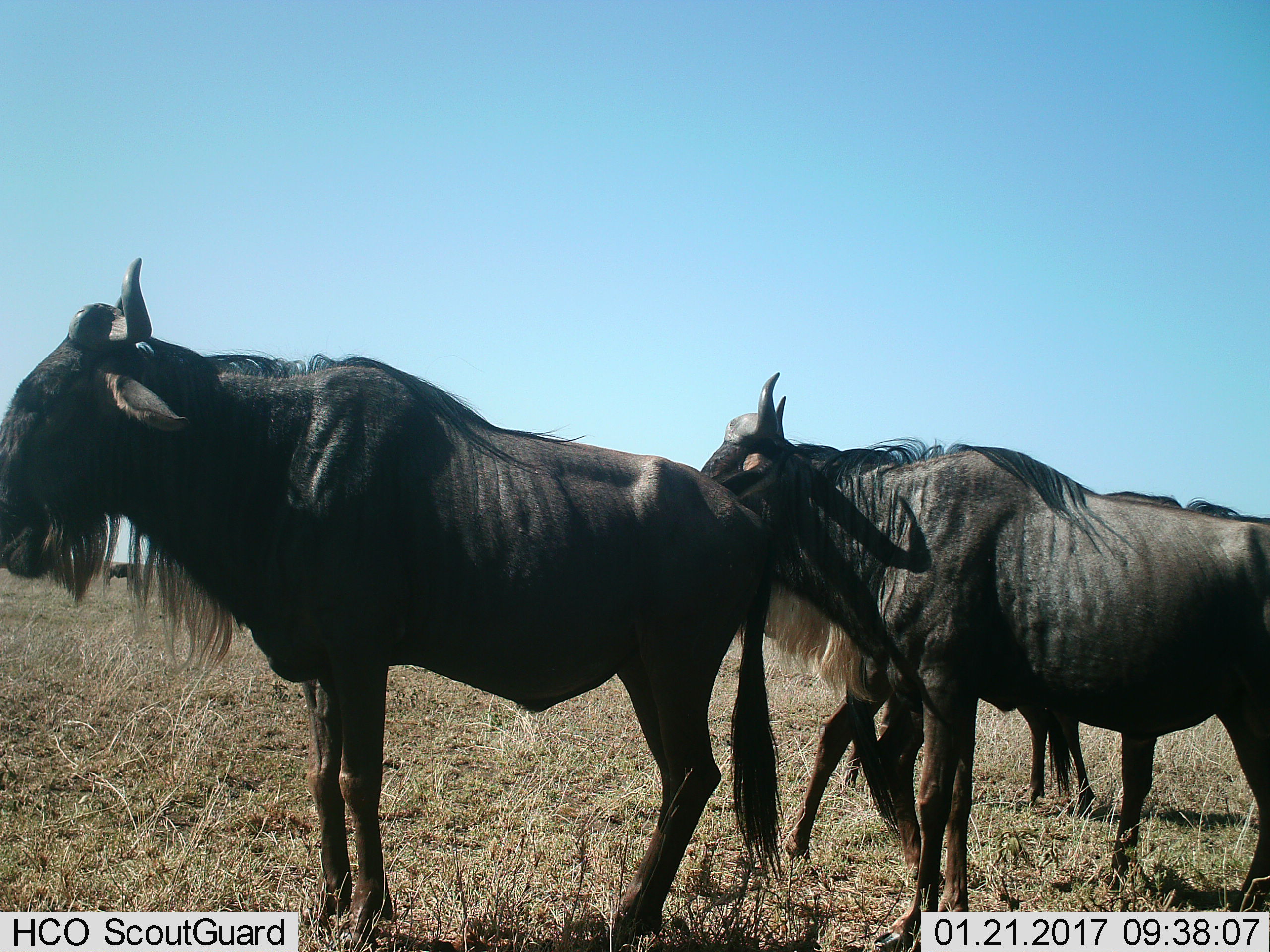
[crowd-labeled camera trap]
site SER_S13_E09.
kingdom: Animalia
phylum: Chordata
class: Mammalia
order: Artiodactyla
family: Bovidae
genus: Connochaetes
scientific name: Connochaetes taurinus taurinus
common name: blue wildebeest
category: wildebeestblue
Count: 3.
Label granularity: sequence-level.